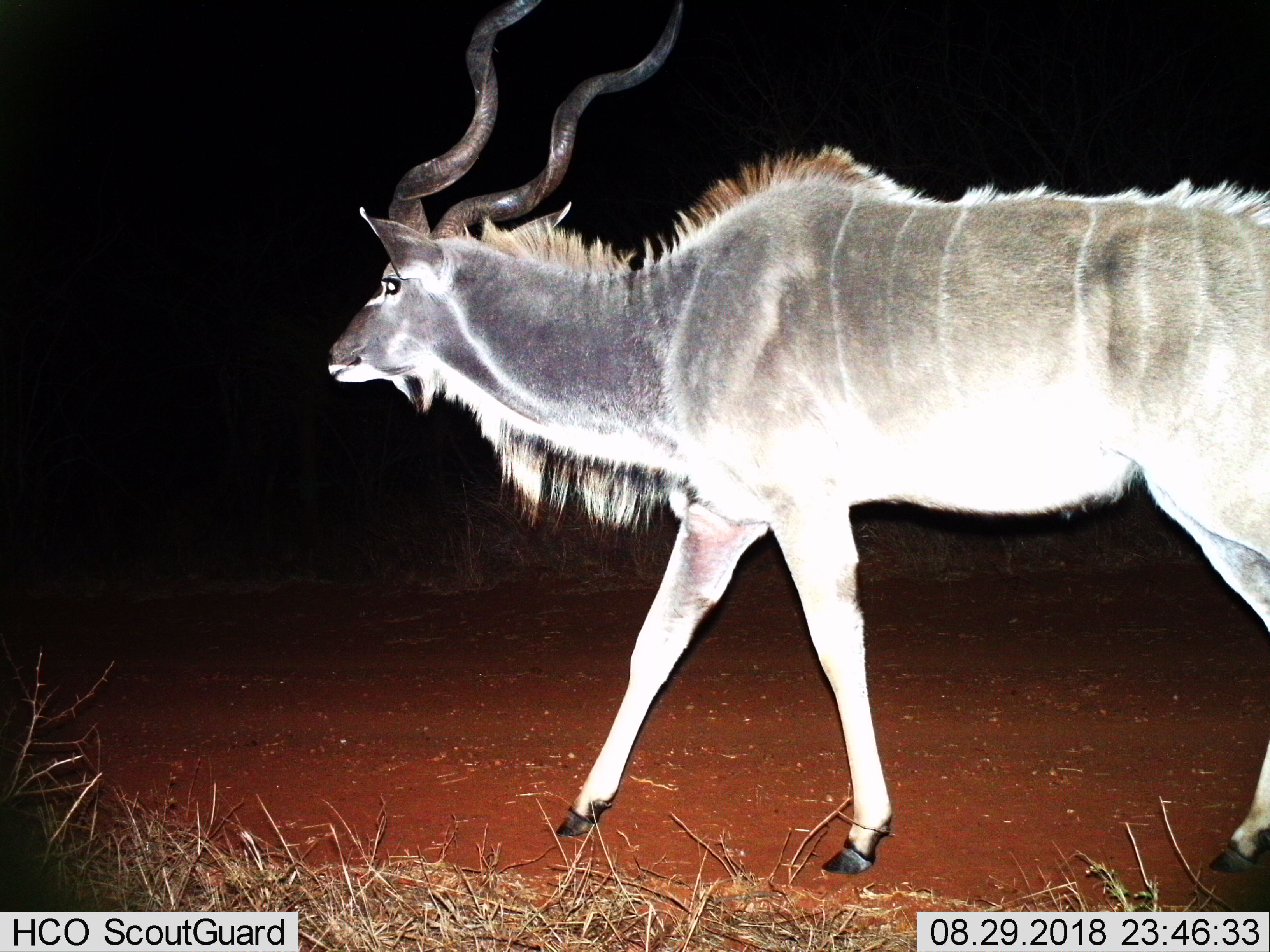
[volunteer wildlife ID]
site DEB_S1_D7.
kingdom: Animalia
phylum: Chordata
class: Mammalia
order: Artiodactyla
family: Bovidae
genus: Tragelaphus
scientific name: Tragelaphus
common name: kudu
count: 1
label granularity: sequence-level